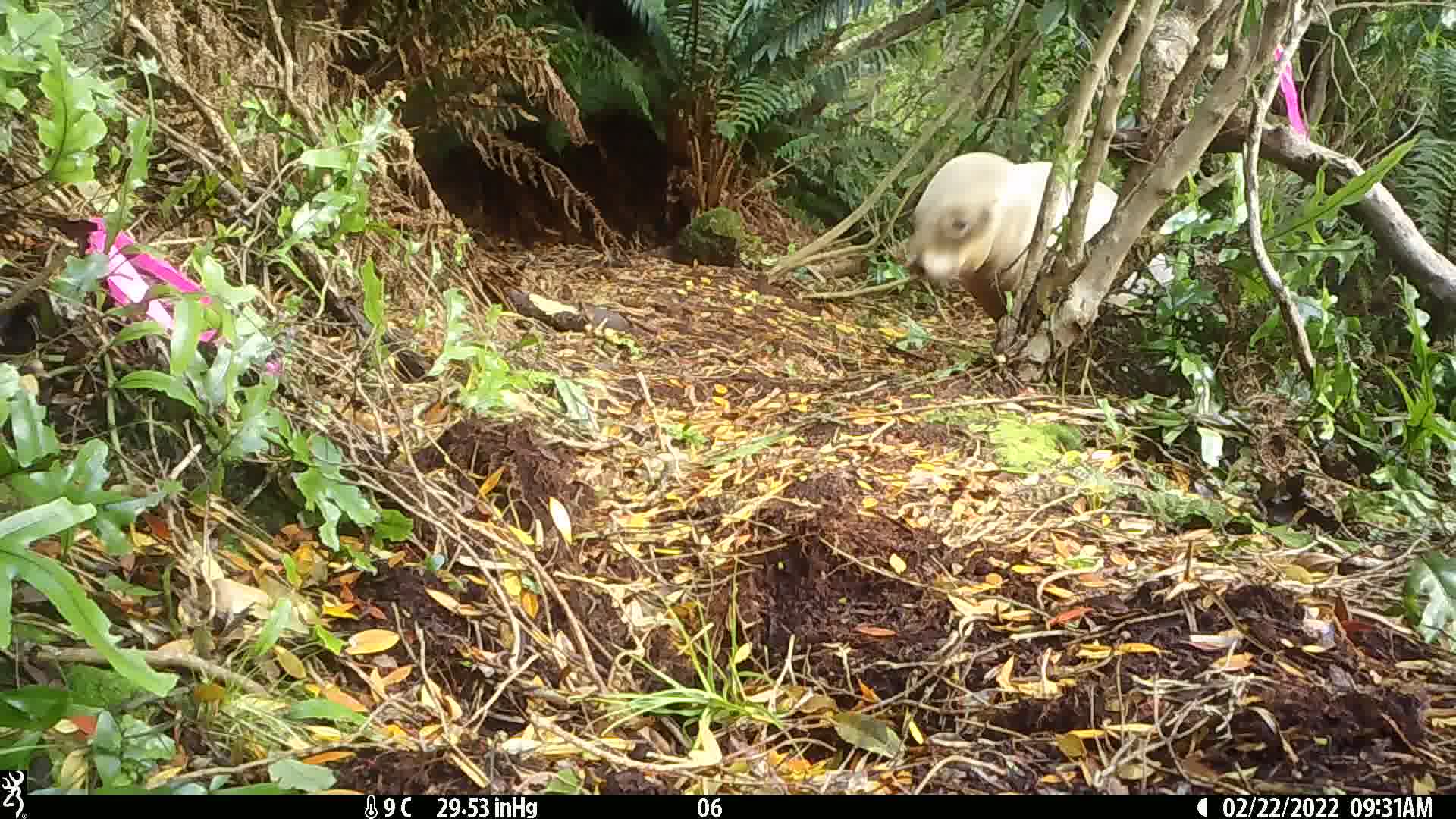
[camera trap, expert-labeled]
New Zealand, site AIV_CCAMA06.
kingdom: Animalia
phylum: Chordata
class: Mammalia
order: Carnivora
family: Otariidae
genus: Phocarctos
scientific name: Phocarctos hookeri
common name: new zealand sea lion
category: sealion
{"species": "sealion (new zealand sea lion) (Phocarctos hookeri)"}